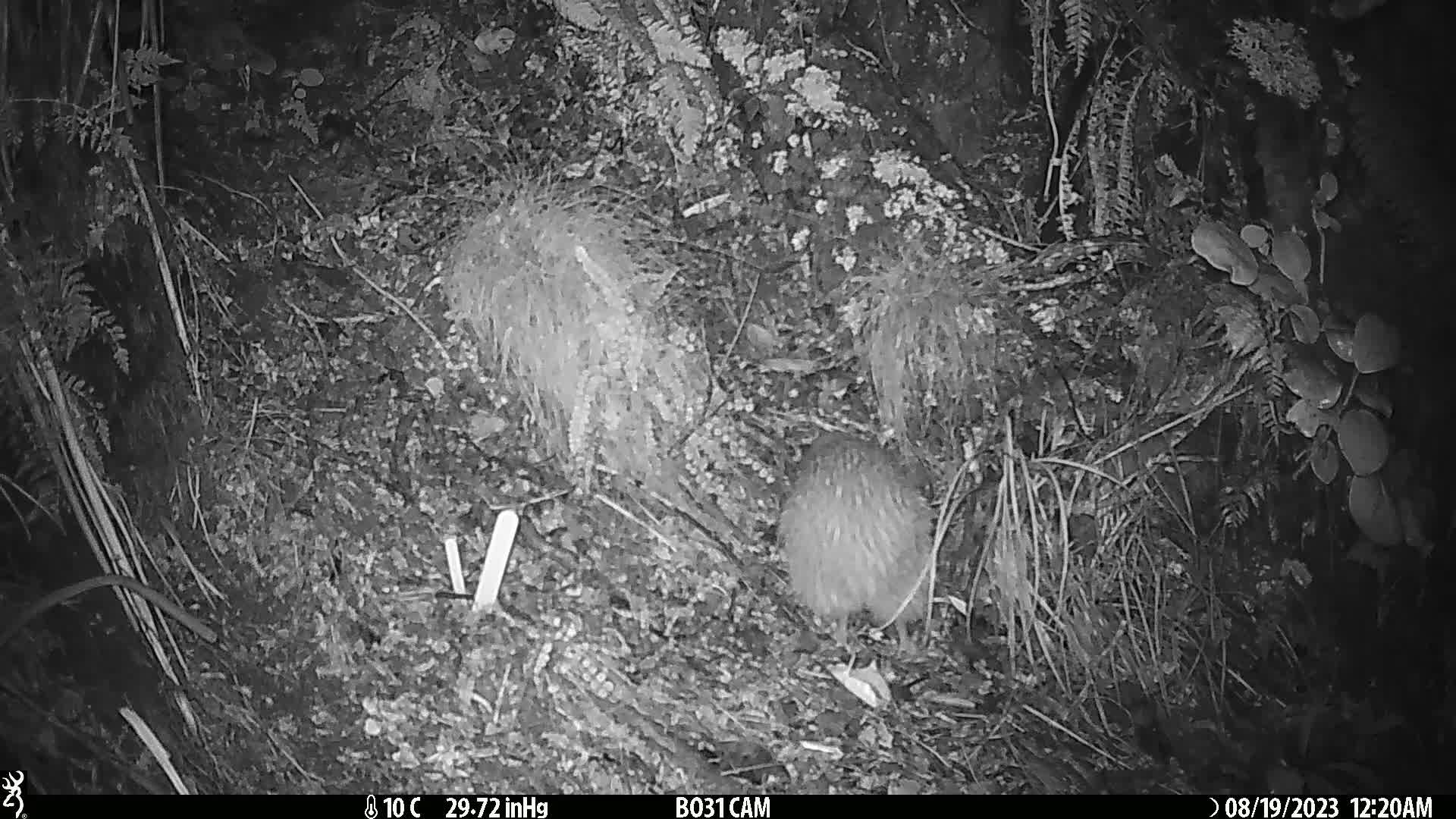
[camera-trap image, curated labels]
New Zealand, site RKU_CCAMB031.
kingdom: Animalia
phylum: Chordata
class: Aves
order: Apterygiformes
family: Apterygidae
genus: Apteryx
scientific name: Apteryx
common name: kiwi